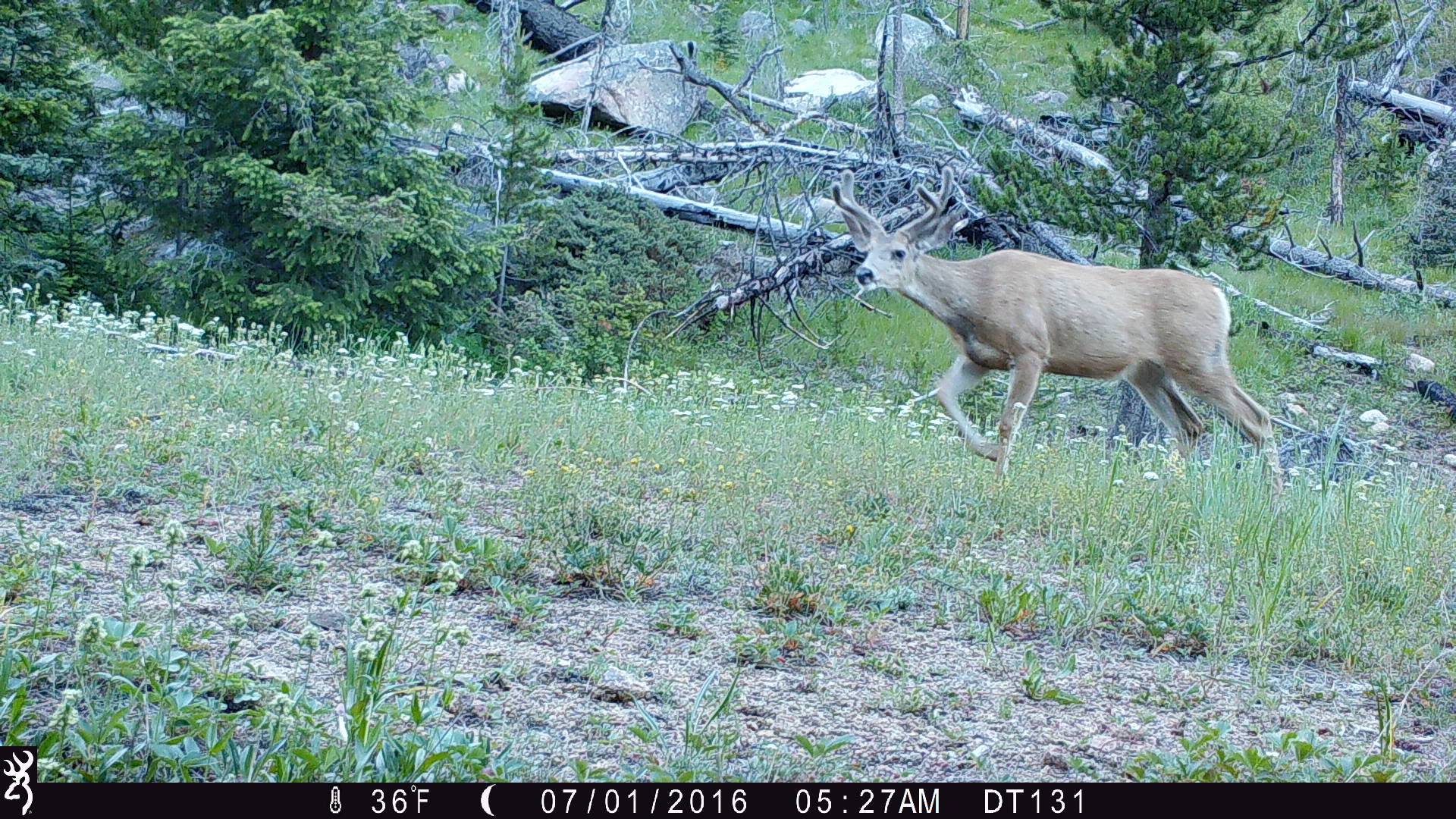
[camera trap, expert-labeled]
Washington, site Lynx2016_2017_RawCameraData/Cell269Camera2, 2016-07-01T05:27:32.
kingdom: Animalia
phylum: Chordata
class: Mammalia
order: Artiodactyla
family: Cervidae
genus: Odocoileus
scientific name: Odocoileus hemionus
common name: mule deer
Odocoileus hemionus (mule deer). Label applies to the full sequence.